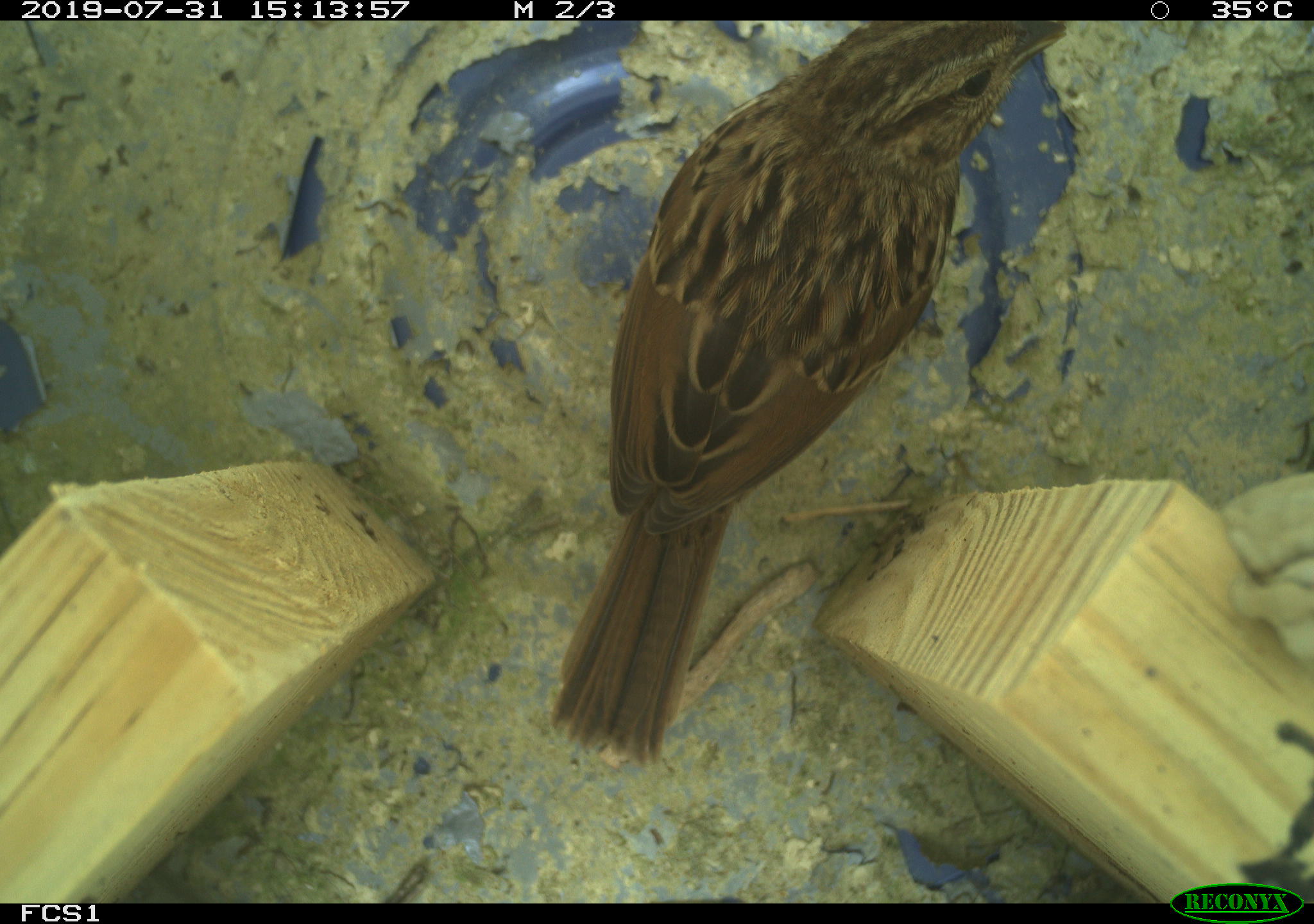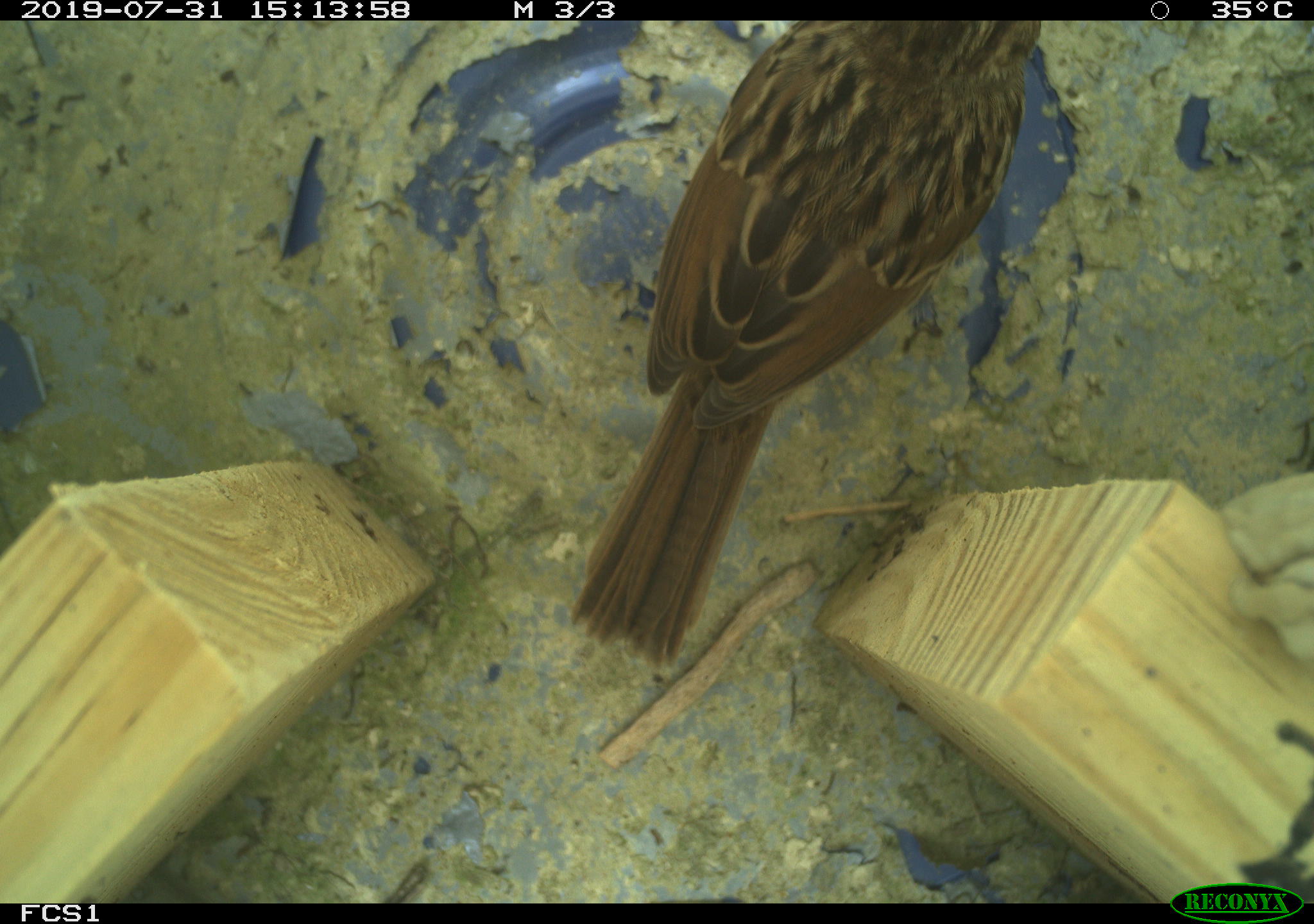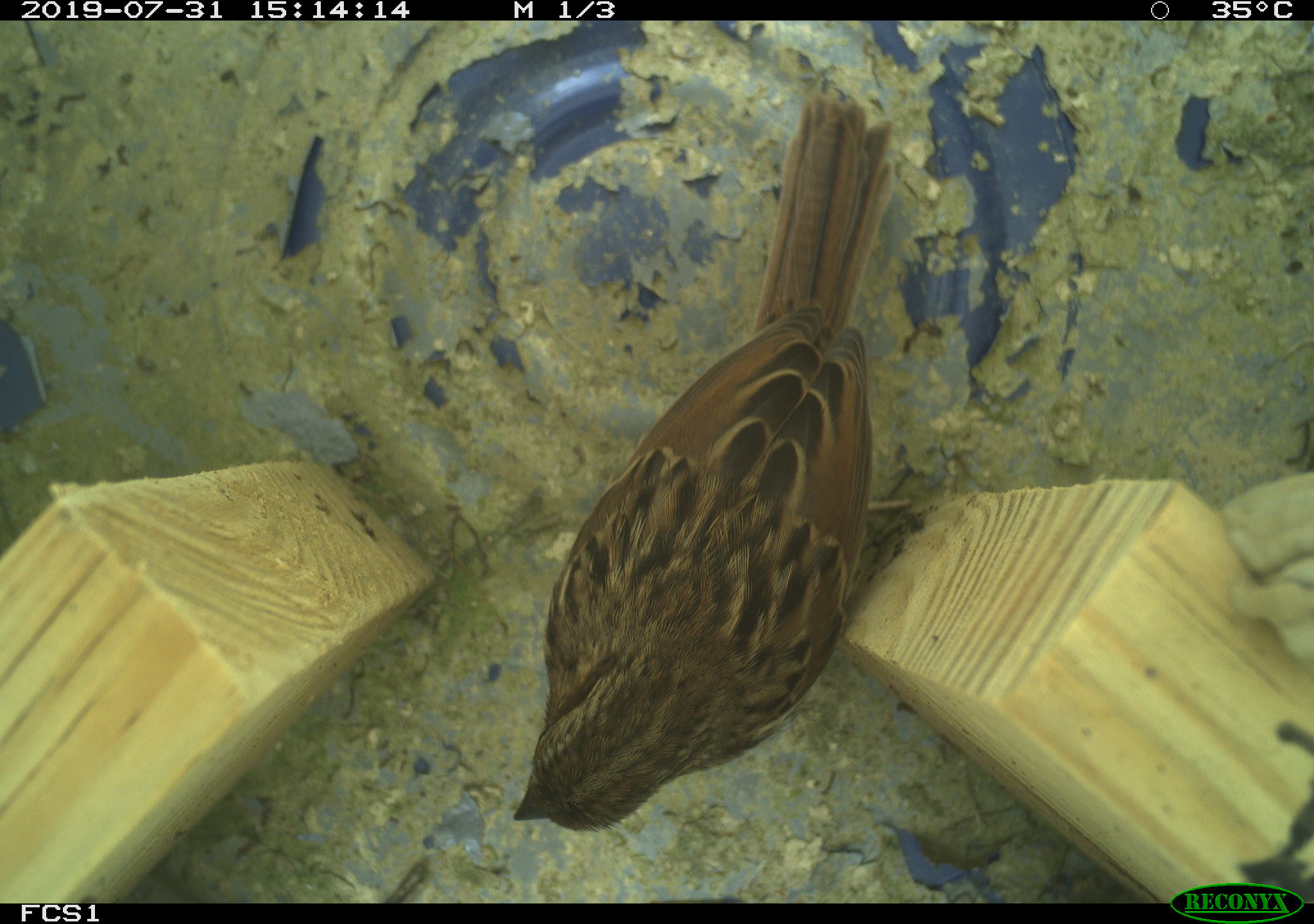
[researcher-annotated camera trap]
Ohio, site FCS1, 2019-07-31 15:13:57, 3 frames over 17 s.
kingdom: Animalia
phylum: Chordata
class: Aves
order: Passeriformes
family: Passerellidae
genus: Melospiza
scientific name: Melospiza melodia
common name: song sparrow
Song sparrow (Melospiza melodia).